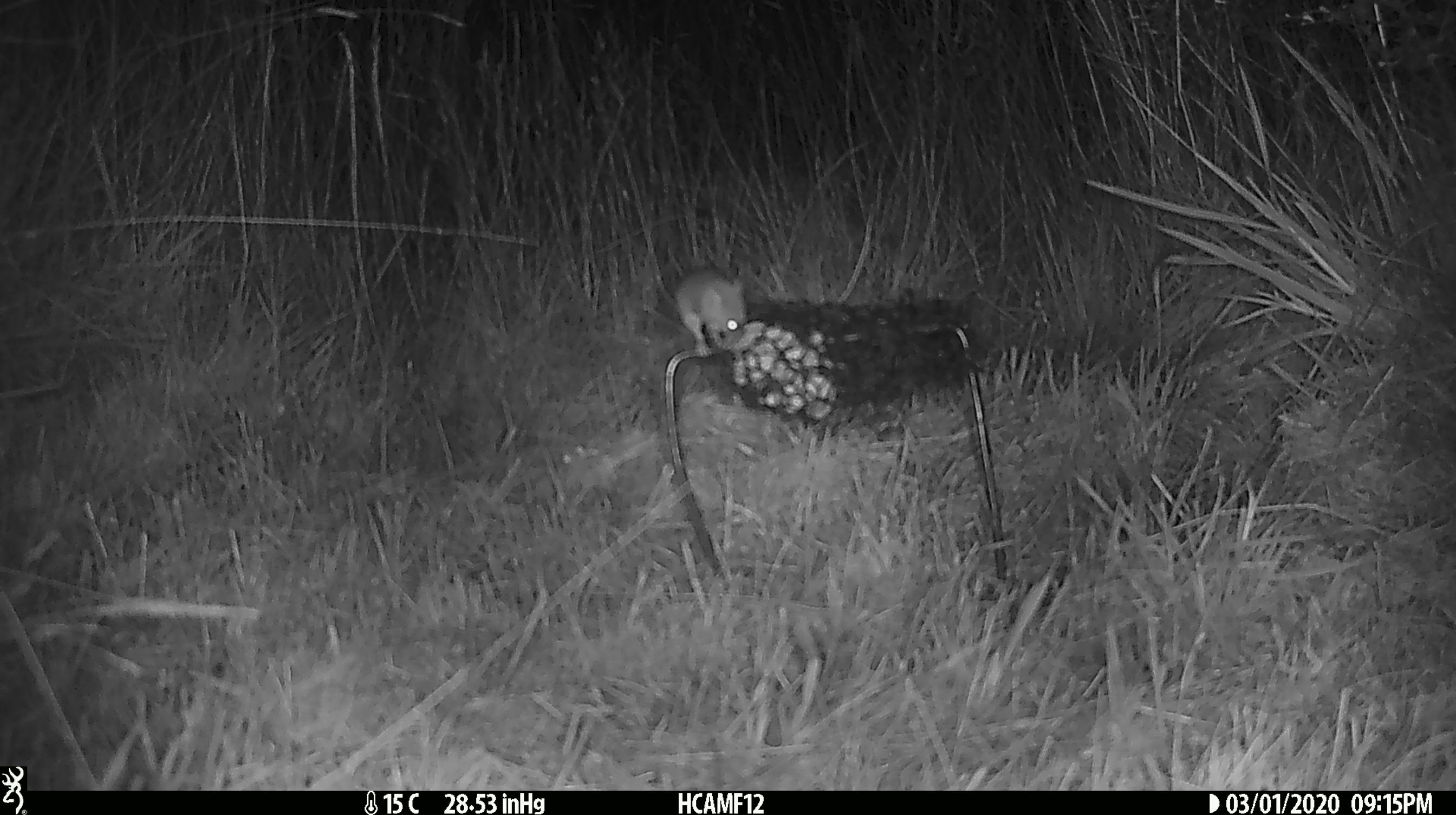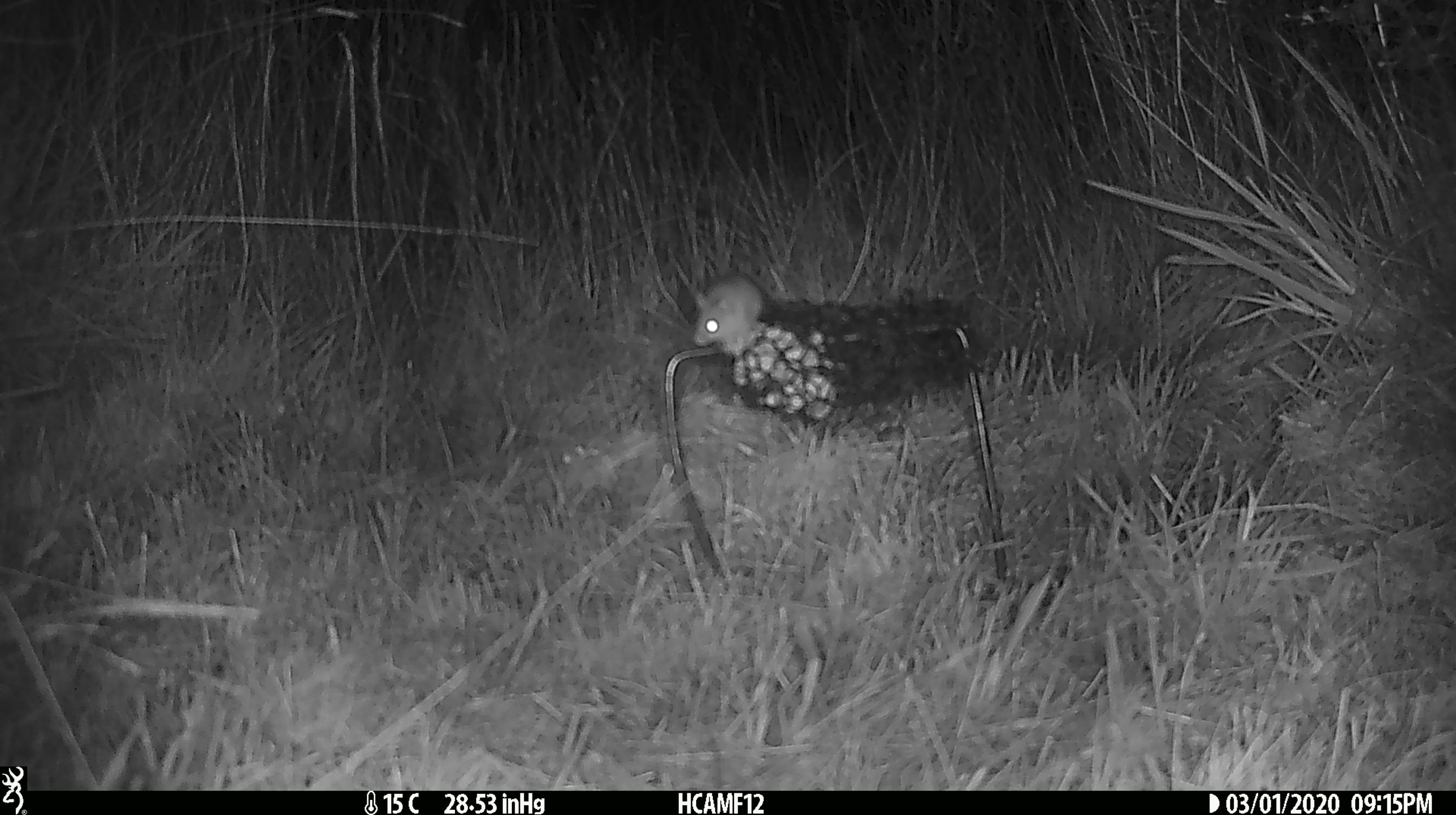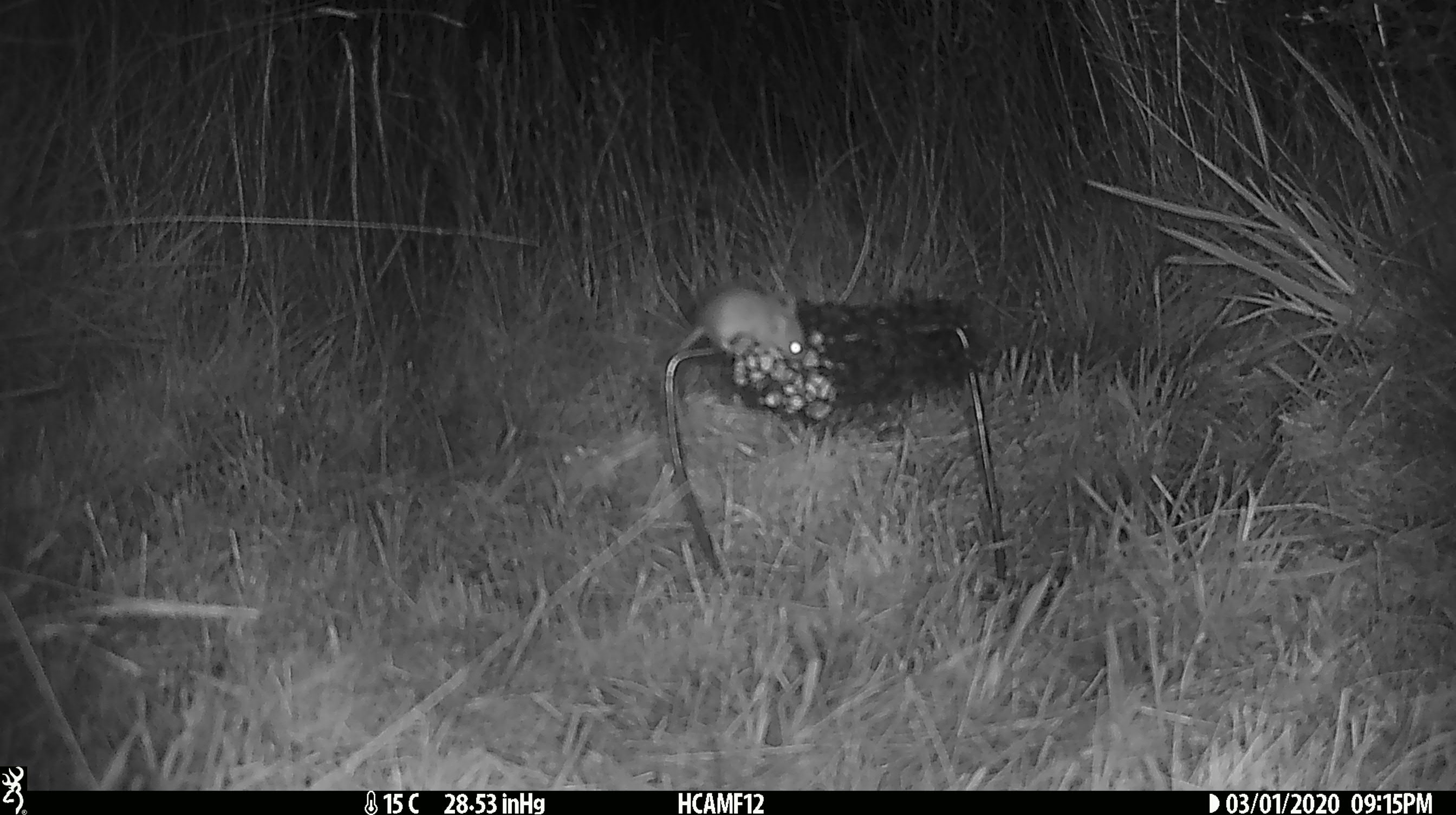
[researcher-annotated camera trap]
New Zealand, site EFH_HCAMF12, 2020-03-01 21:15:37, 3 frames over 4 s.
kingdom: Animalia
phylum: Chordata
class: Mammalia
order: Rodentia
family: Muridae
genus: Mus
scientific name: Mus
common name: mouse